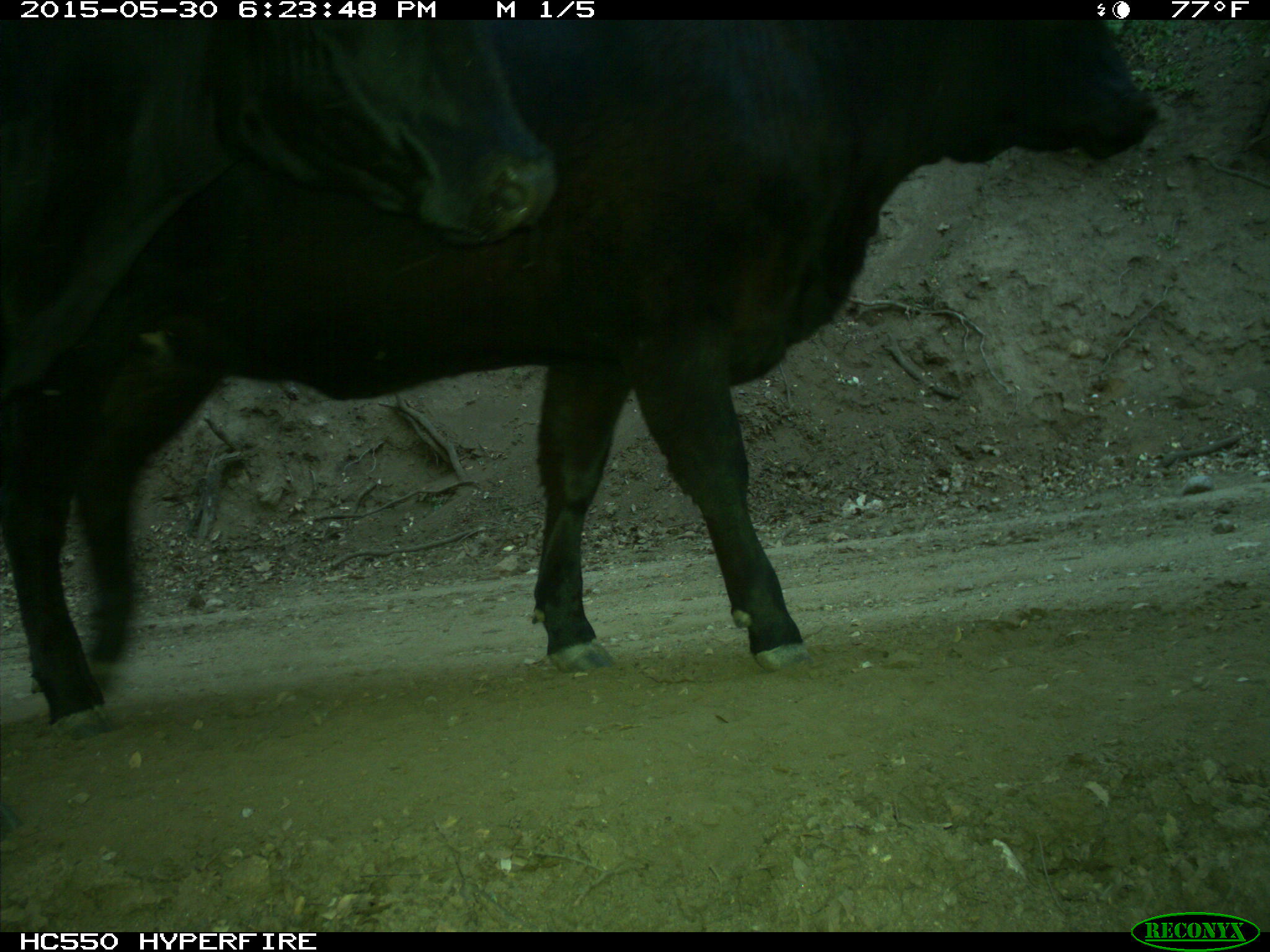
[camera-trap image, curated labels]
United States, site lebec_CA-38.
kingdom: Animalia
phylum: Chordata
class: Mammalia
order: Artiodactyla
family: Bovidae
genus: Bos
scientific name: Bos taurus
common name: domestic cow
Bos taurus (domestic cow).